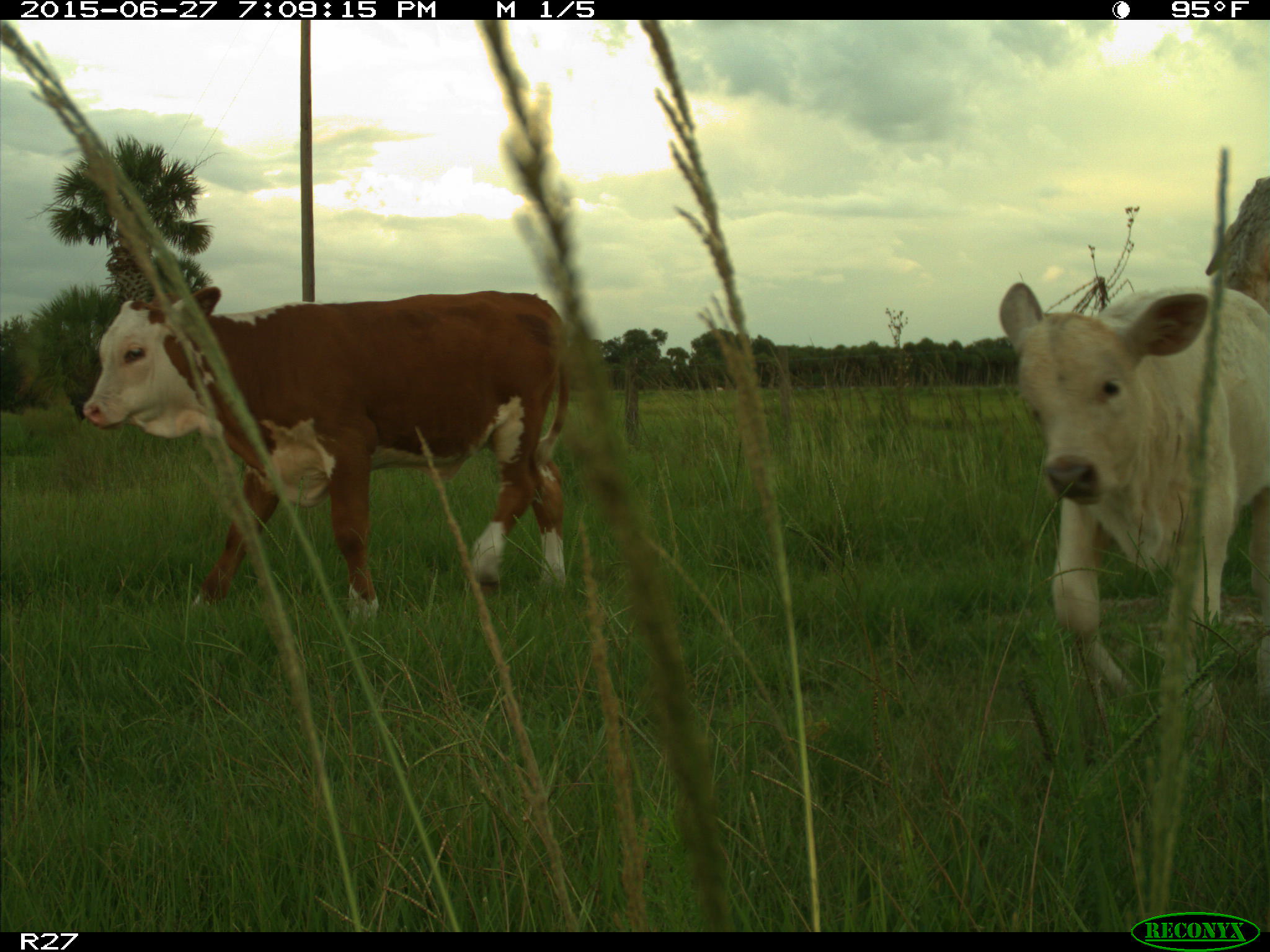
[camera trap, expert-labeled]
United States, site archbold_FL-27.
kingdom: Animalia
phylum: Chordata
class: Mammalia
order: Artiodactyla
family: Bovidae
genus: Bos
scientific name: Bos taurus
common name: domestic cow